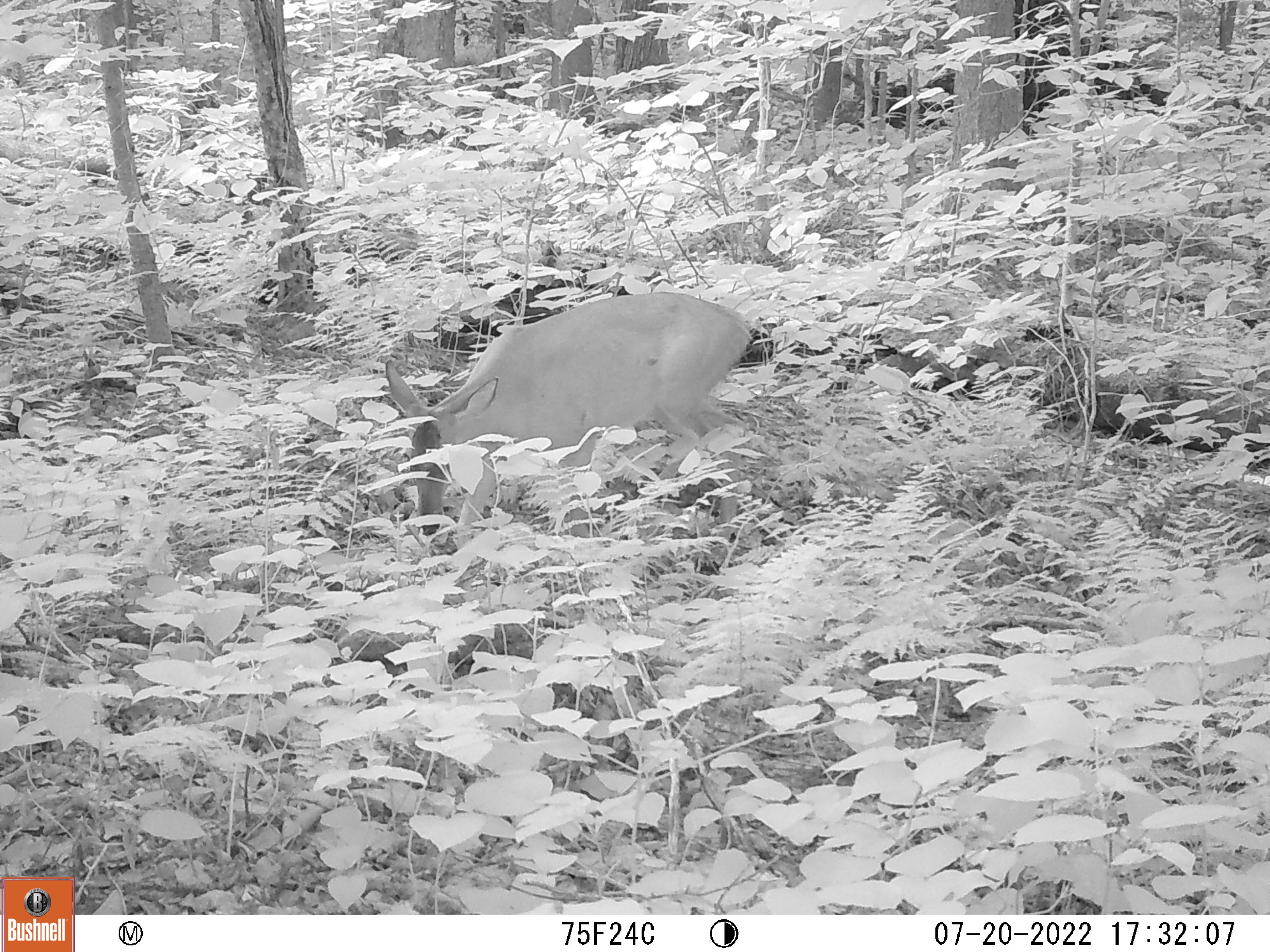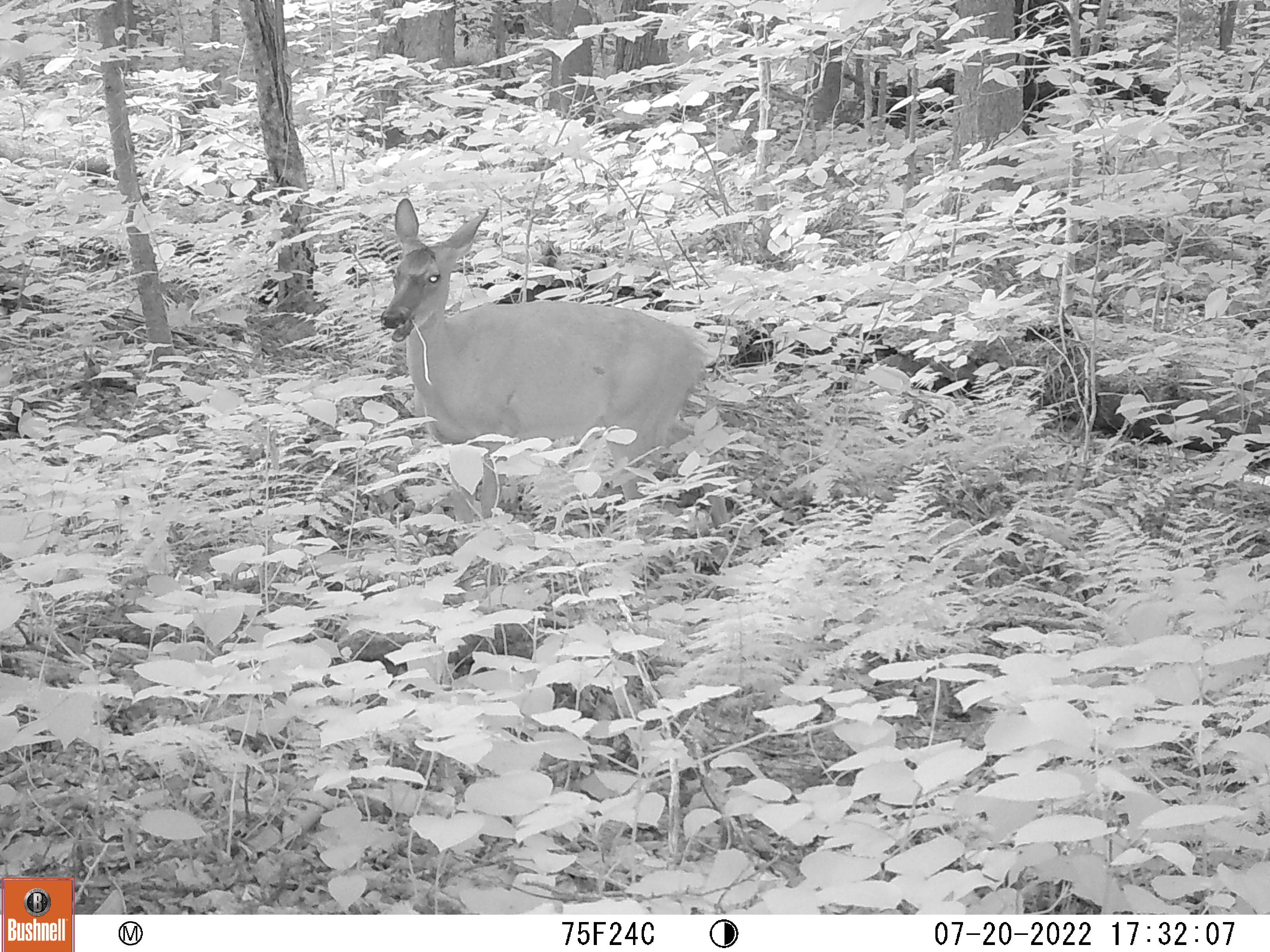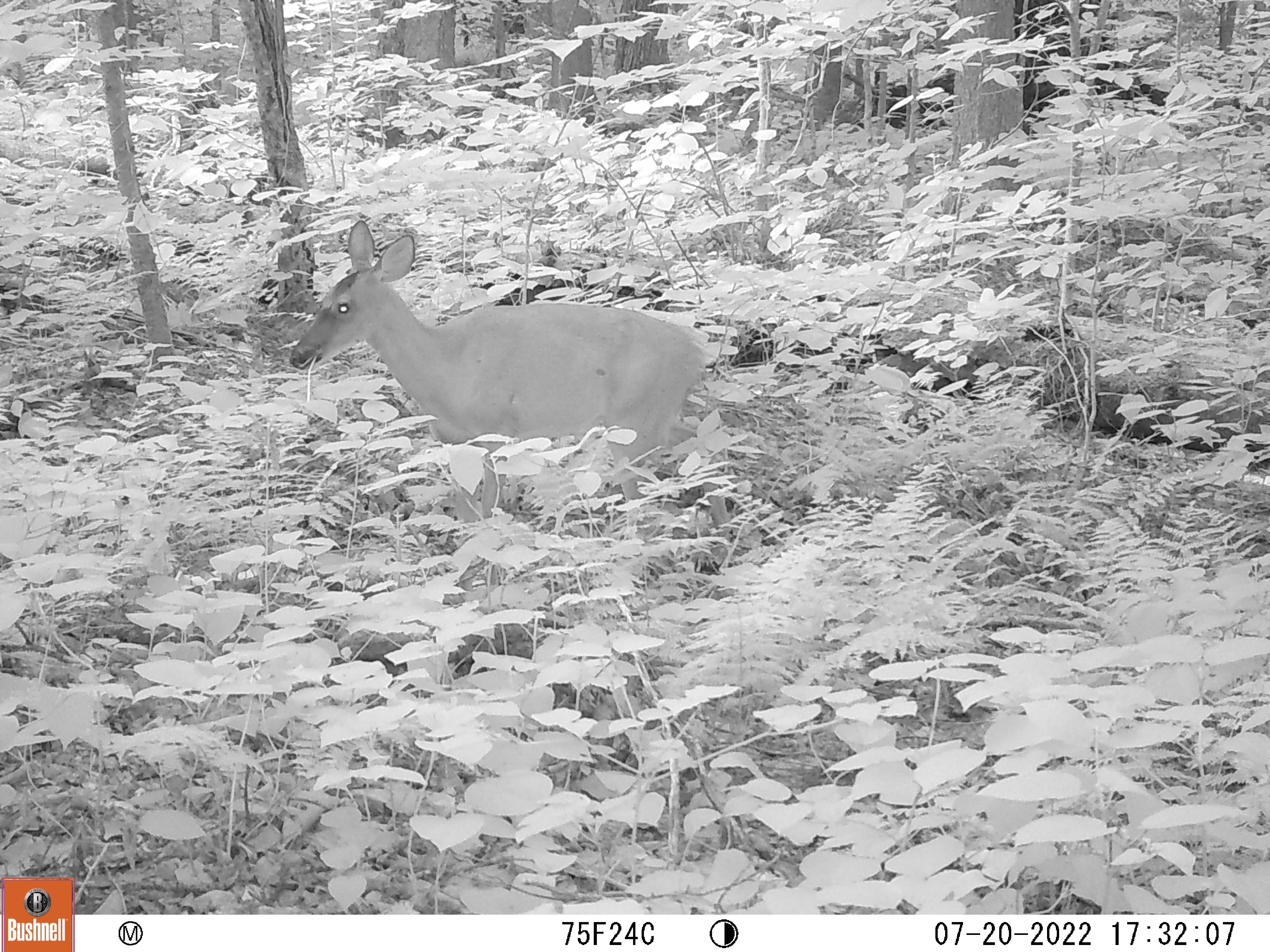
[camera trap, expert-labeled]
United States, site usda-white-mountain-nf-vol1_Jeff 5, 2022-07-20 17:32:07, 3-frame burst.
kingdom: Animalia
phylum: Chordata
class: Mammalia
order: Artiodactyla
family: Cervidae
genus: Odocoileus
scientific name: Odocoileus virginianus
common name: white-tailed deer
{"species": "white-tailed deer (Odocoileus virginianus)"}